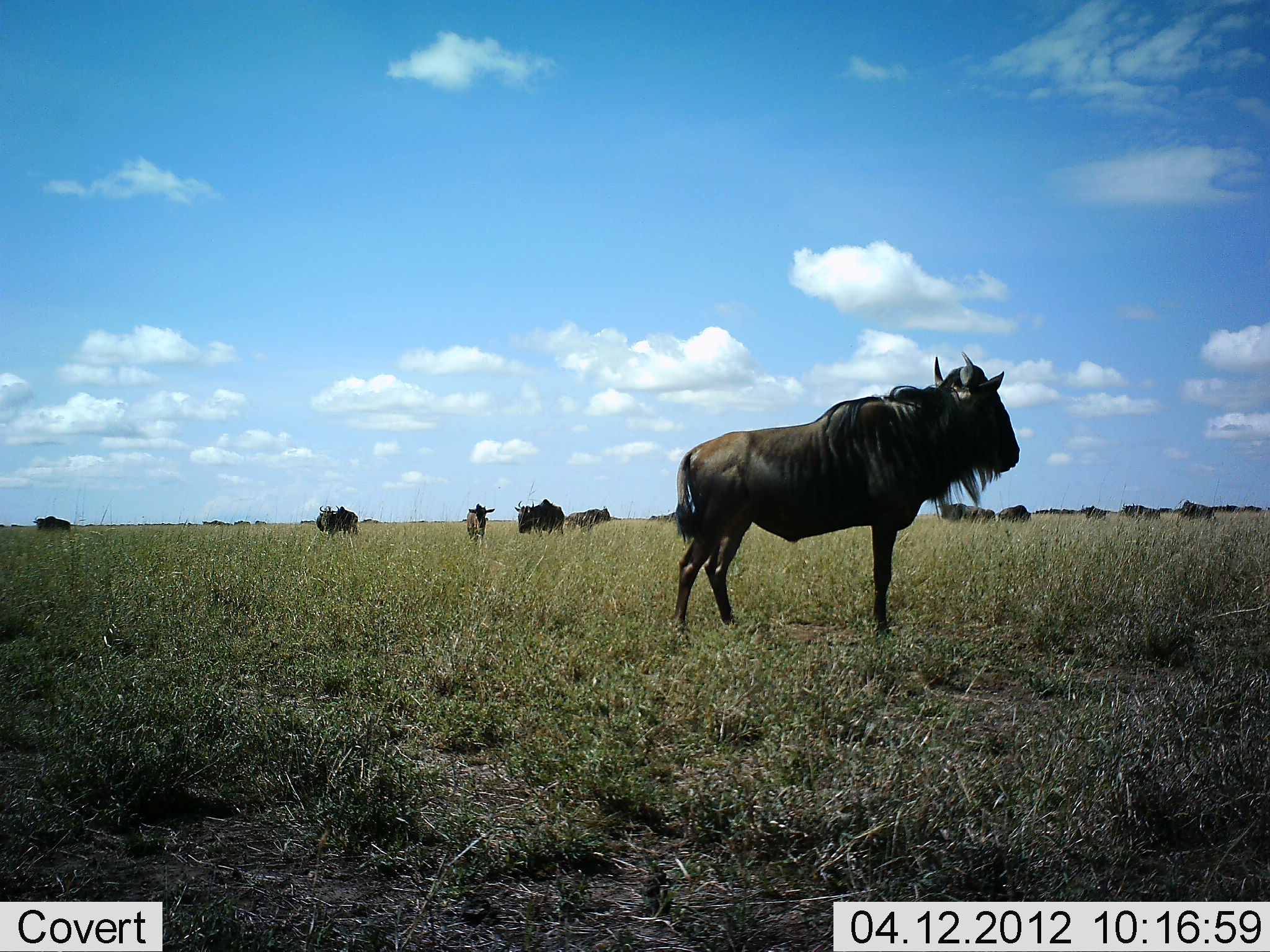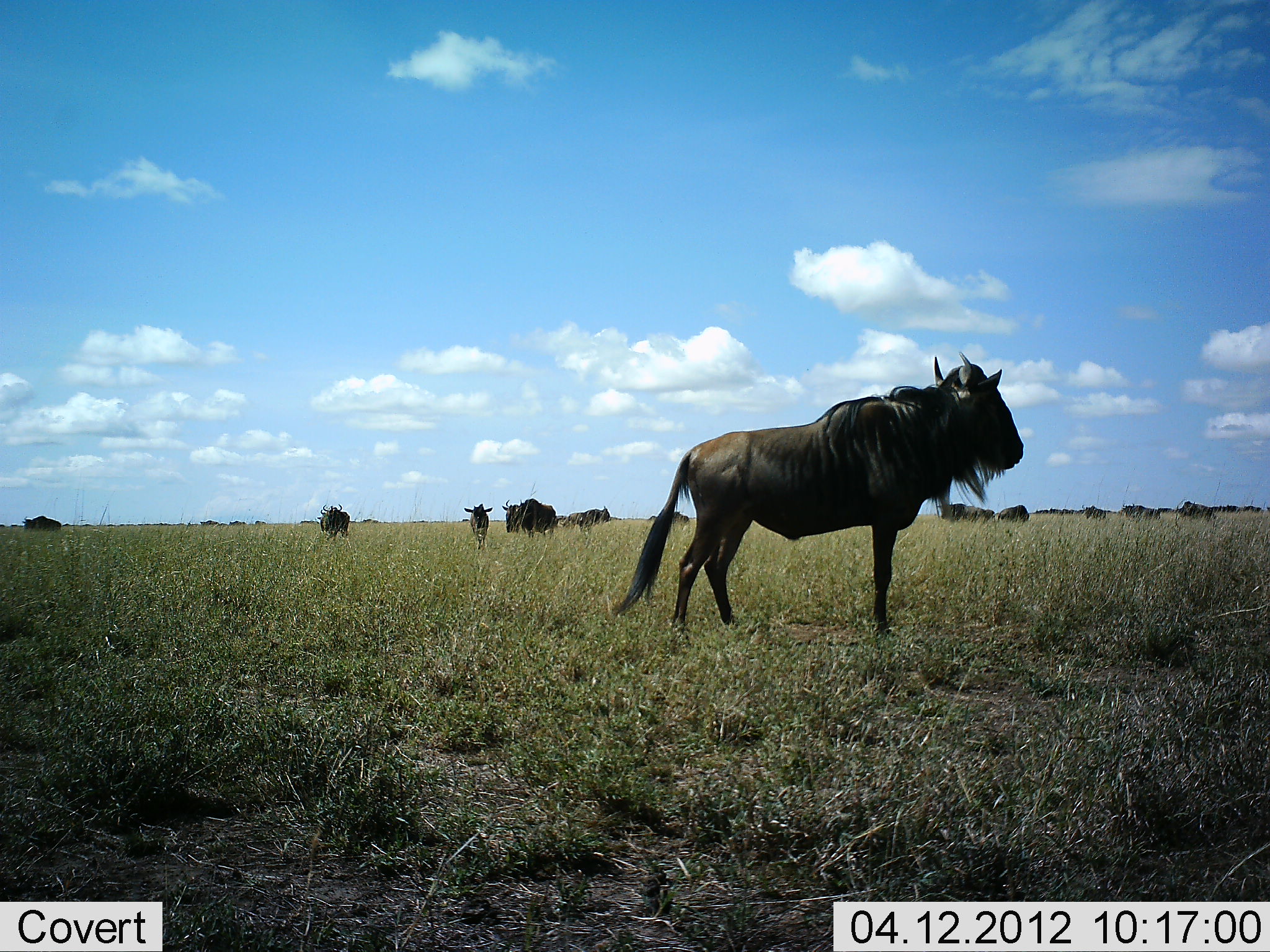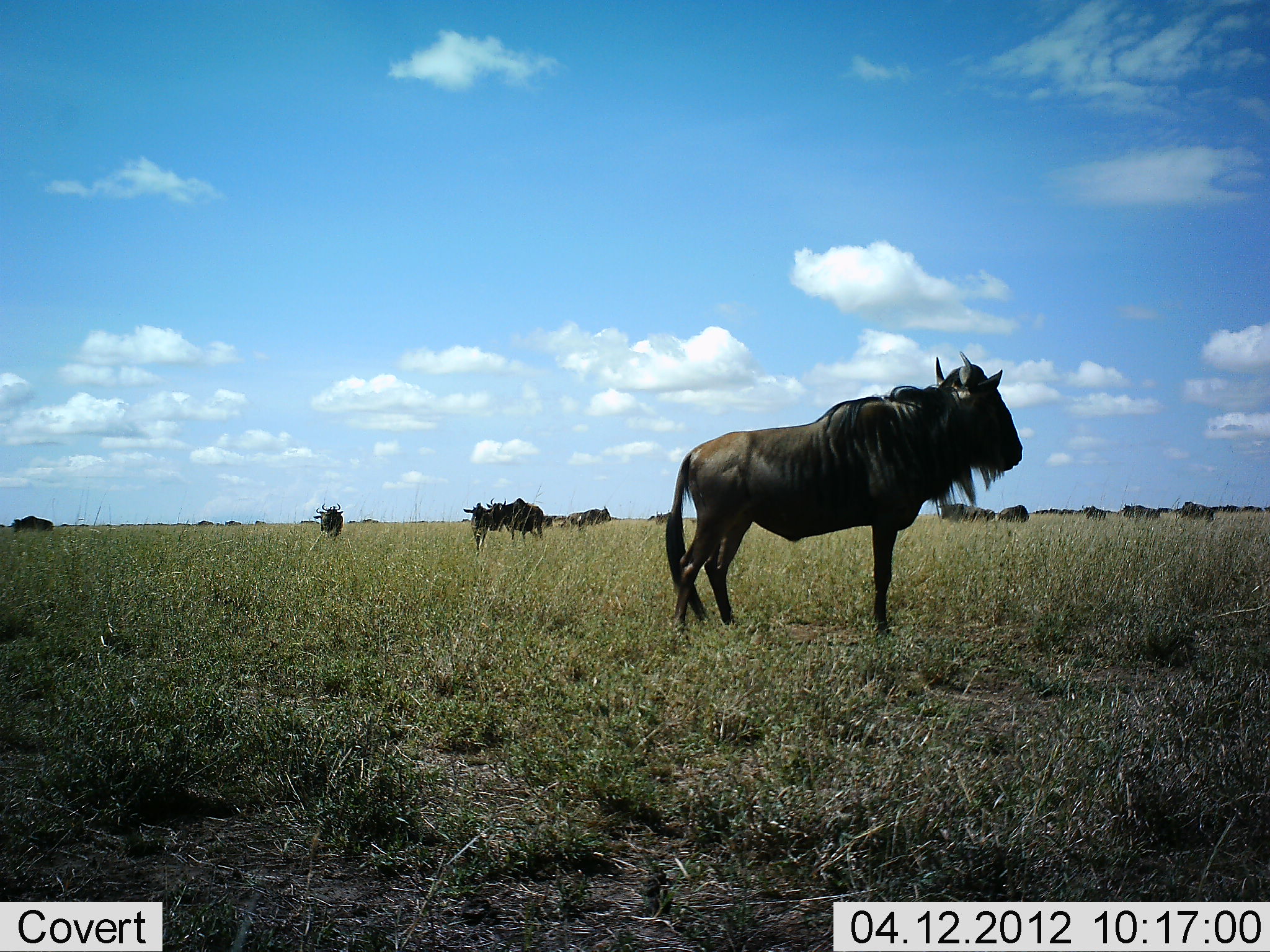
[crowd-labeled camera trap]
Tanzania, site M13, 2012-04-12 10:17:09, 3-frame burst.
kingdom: Animalia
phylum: Chordata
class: Mammalia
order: Artiodactyla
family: Bovidae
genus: Connochaetes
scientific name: Connochaetes taurinus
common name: blue wildebeest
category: wildebeest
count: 11-50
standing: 89%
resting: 6%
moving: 61%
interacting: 6%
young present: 17%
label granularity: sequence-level